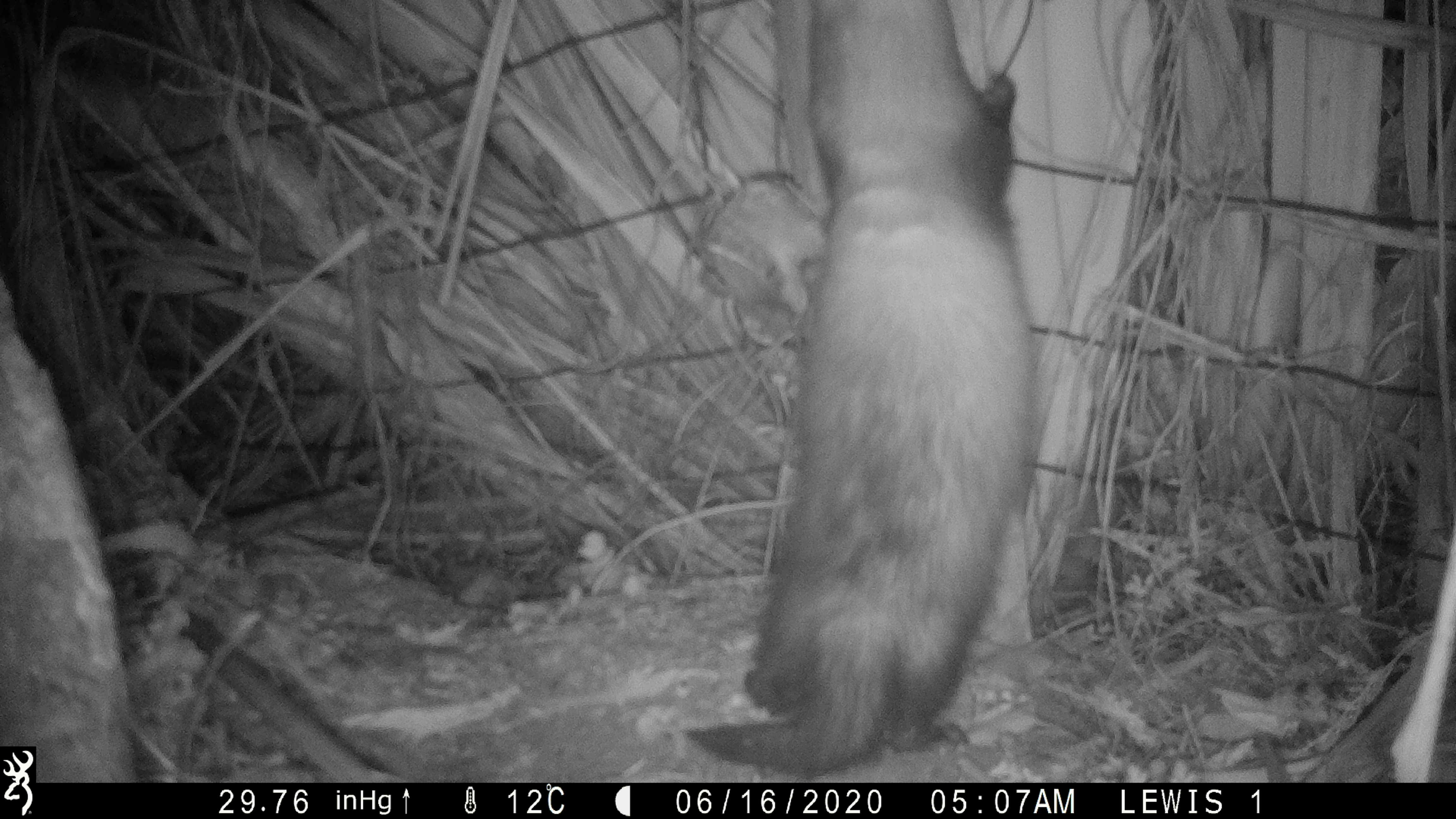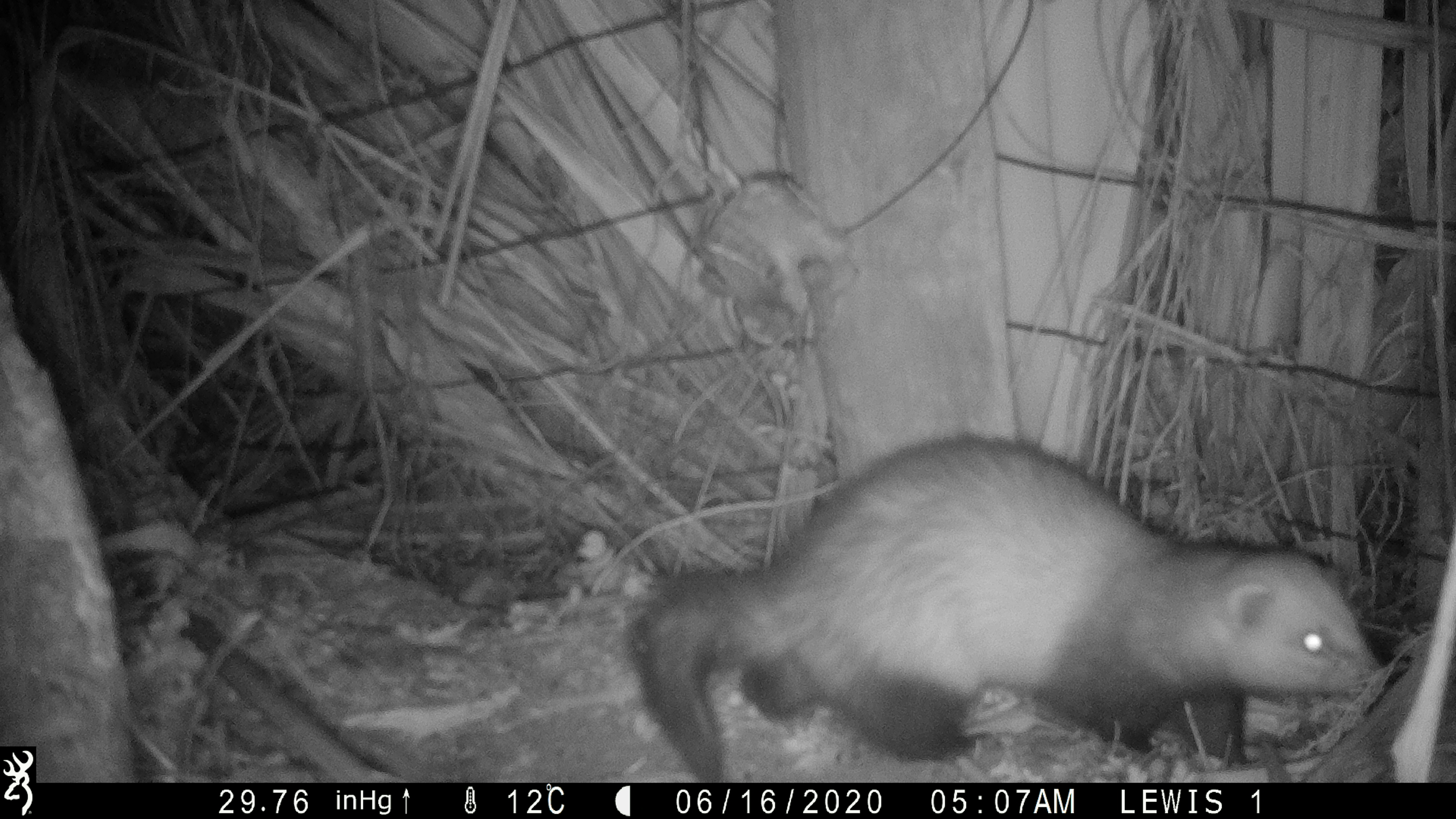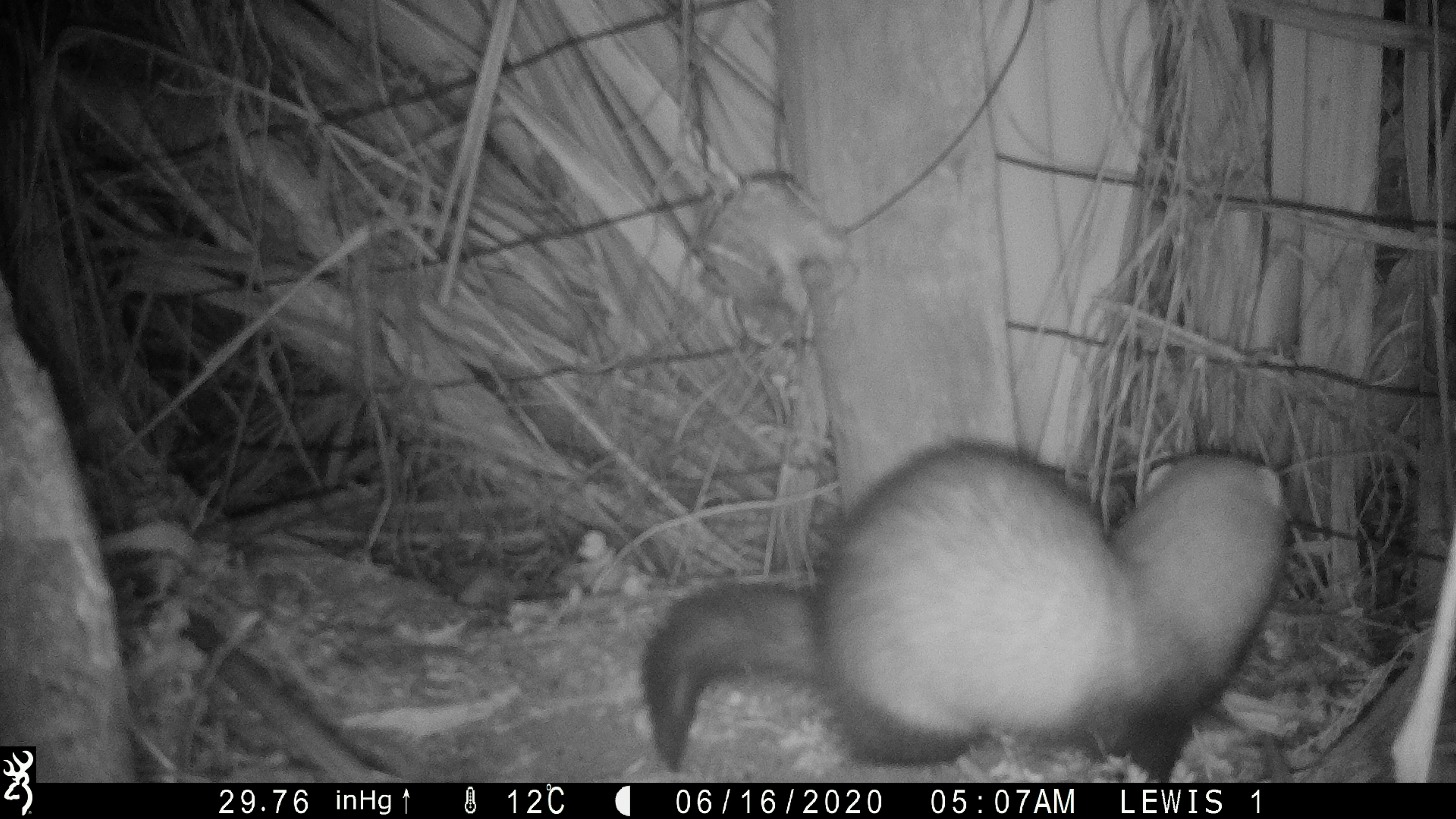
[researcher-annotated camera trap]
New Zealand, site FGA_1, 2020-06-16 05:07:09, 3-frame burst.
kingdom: Animalia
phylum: Chordata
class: Mammalia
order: Carnivora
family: Mustelidae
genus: Mustela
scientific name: Mustela furo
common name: ferret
Ferret (Mustela furo).